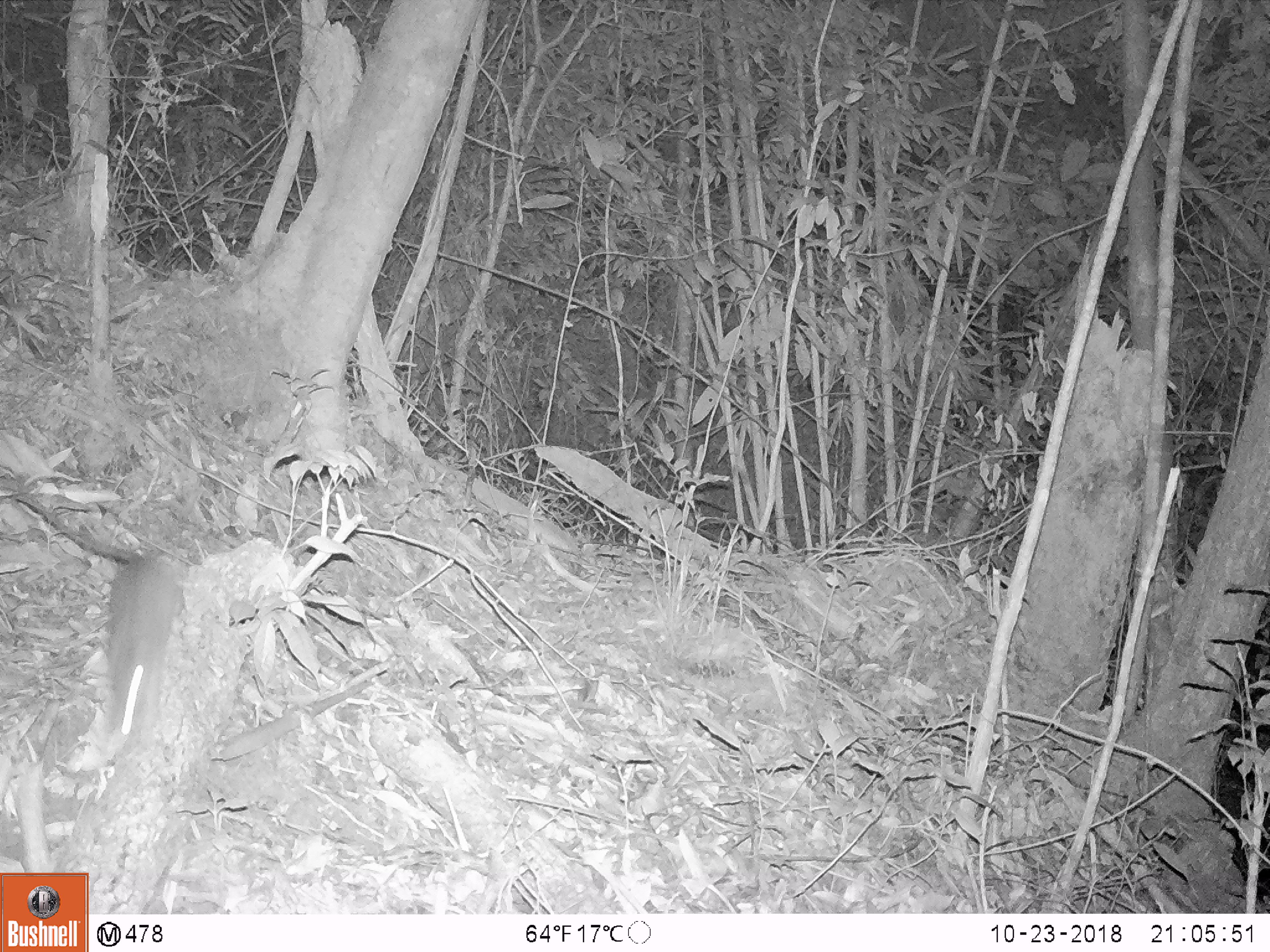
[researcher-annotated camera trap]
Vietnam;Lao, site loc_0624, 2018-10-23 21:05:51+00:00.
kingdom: Animalia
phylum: Chordata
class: Mammalia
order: Rodentia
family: Muridae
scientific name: Muridae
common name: old-world mice and rats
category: unidentified murid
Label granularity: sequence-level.